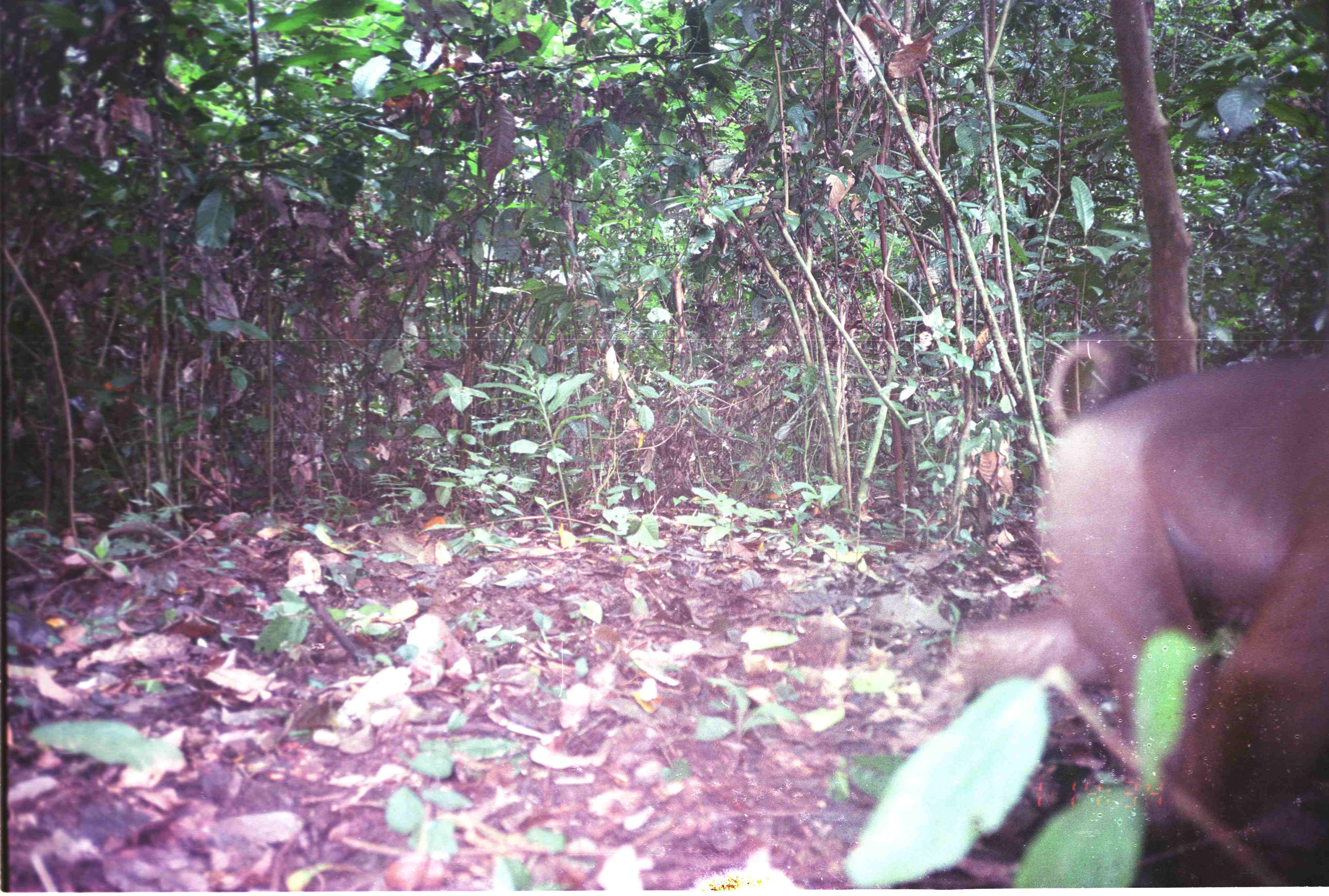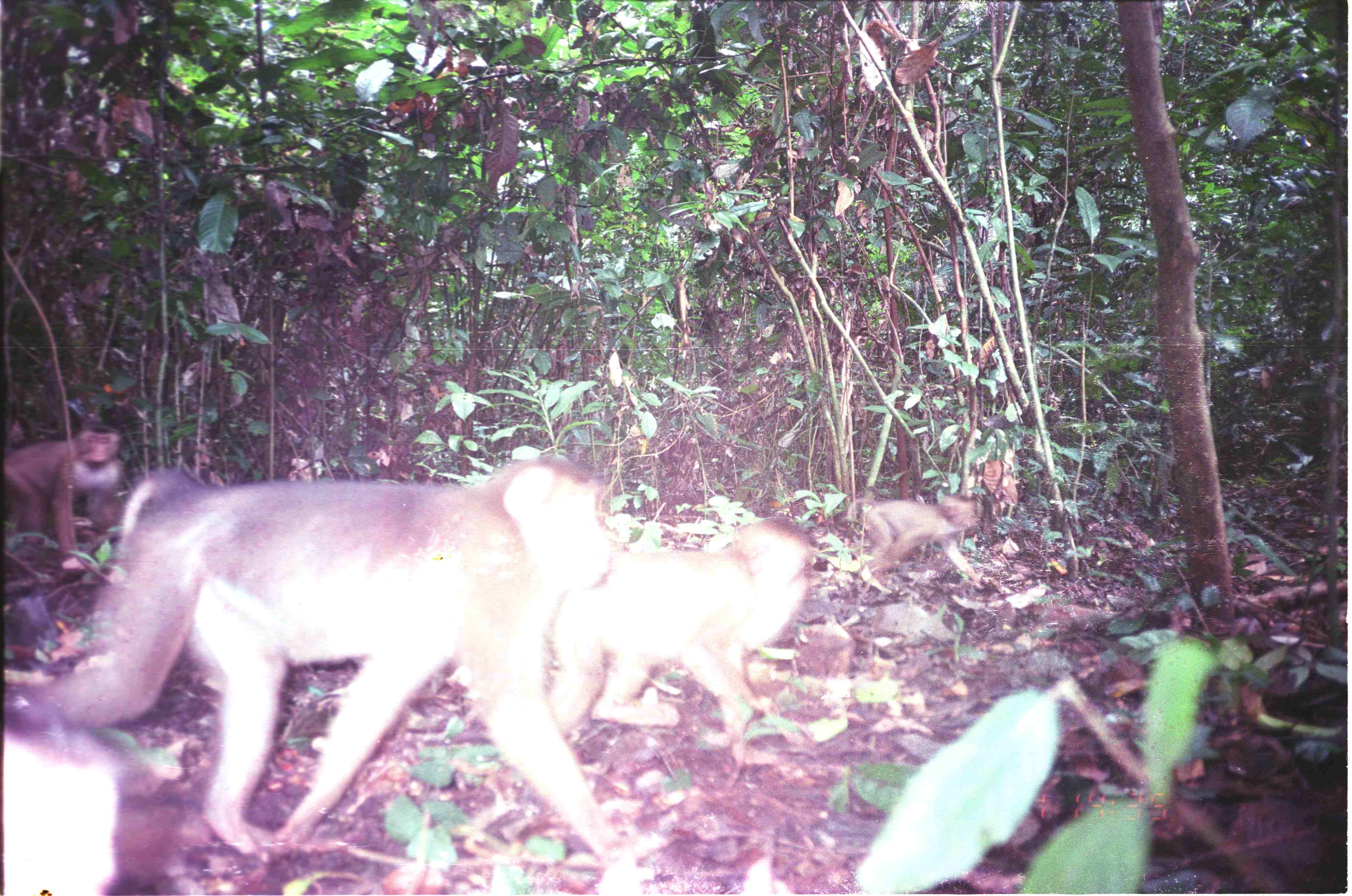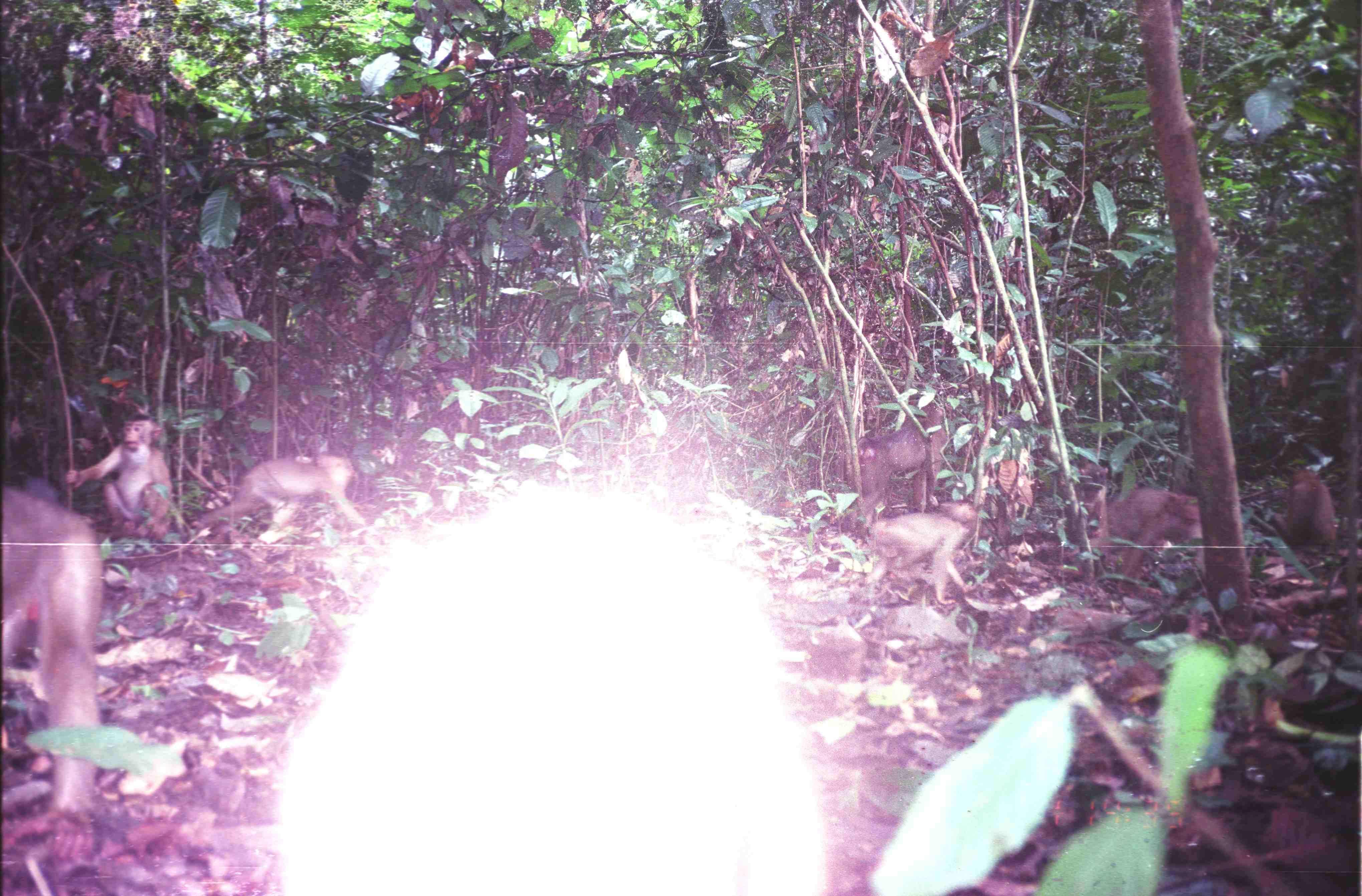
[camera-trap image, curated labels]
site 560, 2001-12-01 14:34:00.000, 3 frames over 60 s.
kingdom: Animalia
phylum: Chordata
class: Mammalia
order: Primates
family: Cercopithecidae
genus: Macaca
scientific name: Macaca nemestrina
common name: southern pig-tailed macaque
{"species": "Macaca nemestrina (southern pig-tailed macaque)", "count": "1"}